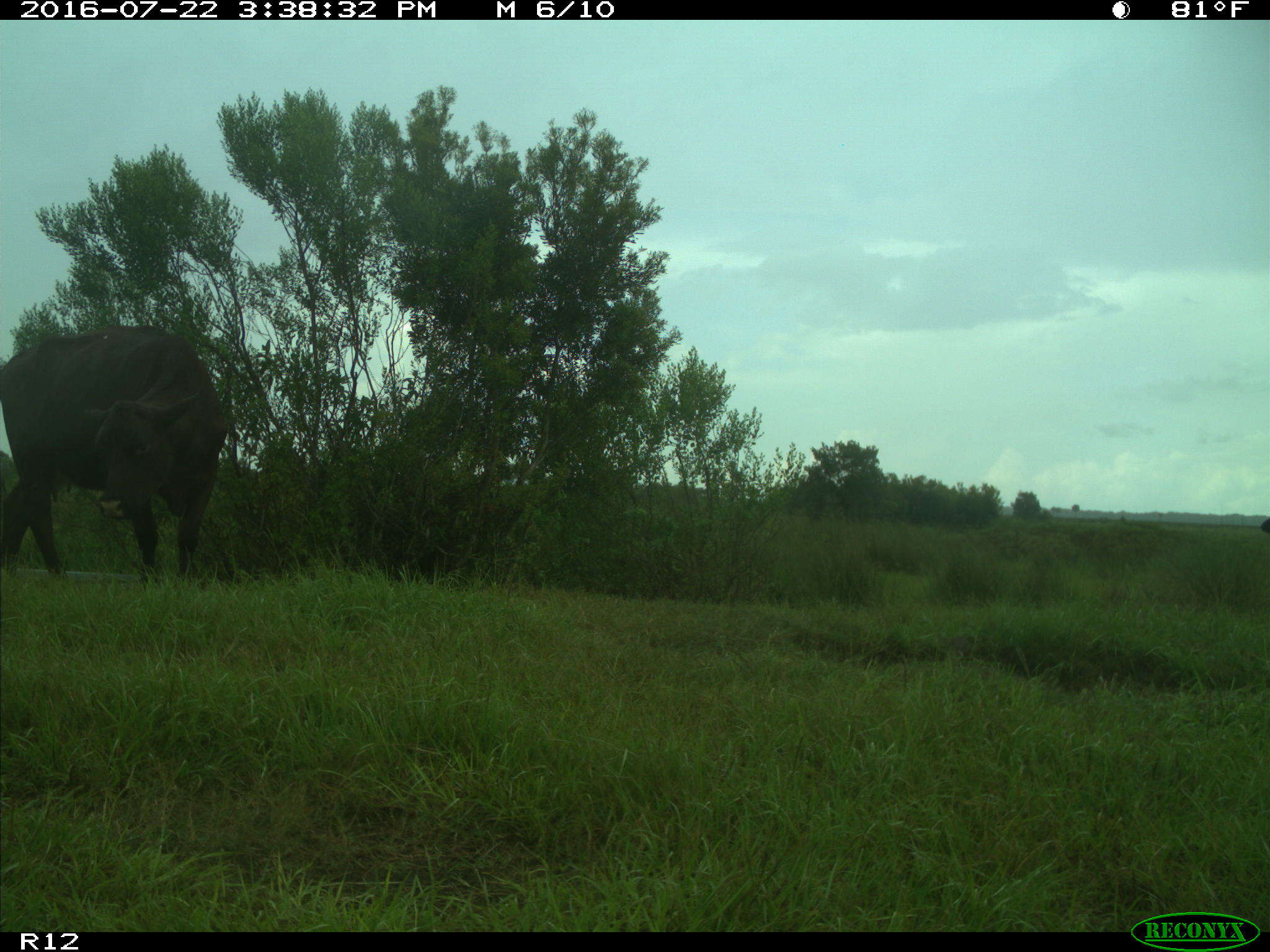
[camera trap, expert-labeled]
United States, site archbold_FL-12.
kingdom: Animalia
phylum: Chordata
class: Mammalia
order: Artiodactyla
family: Bovidae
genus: Bos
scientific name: Bos taurus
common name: domestic cow